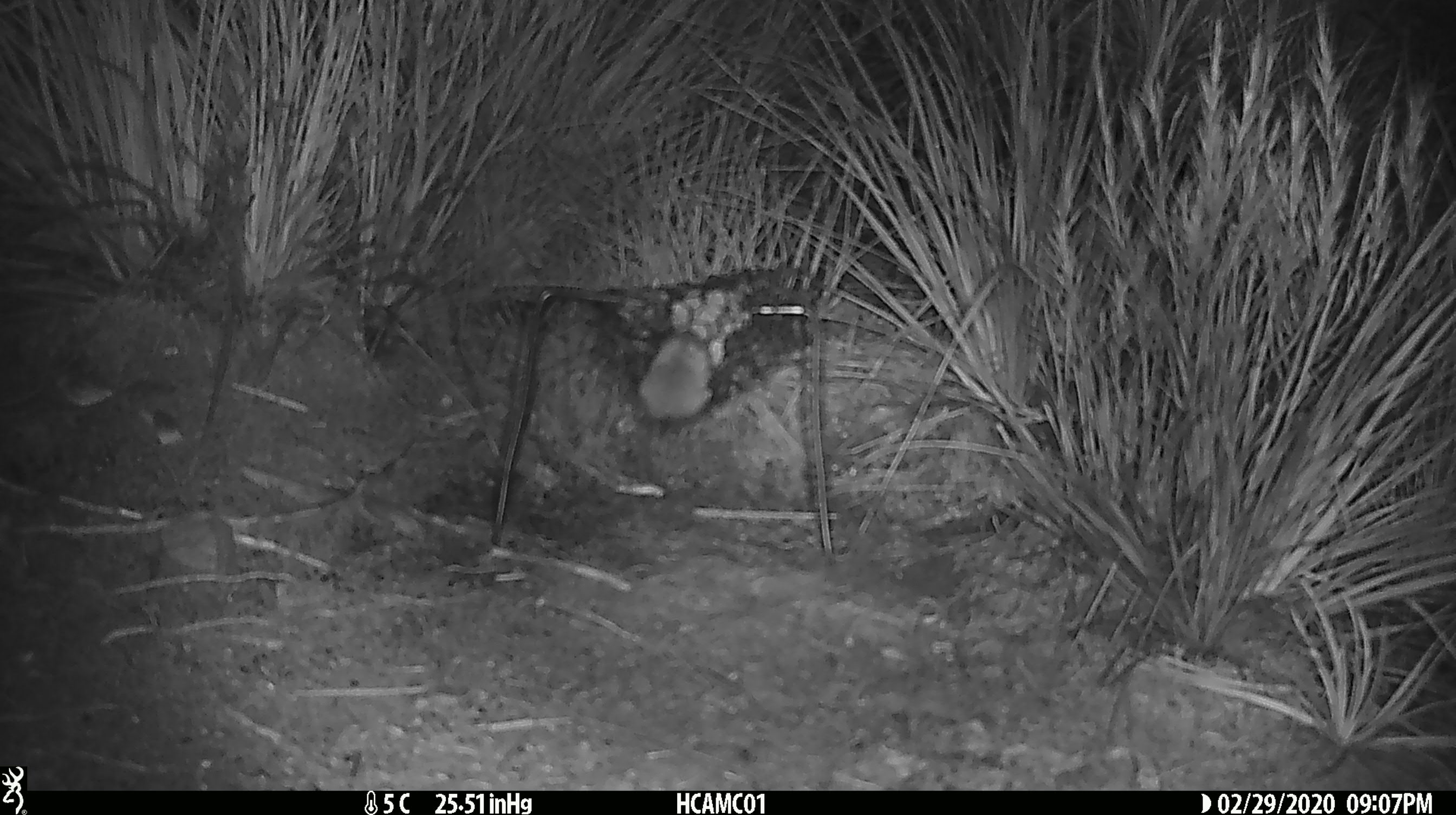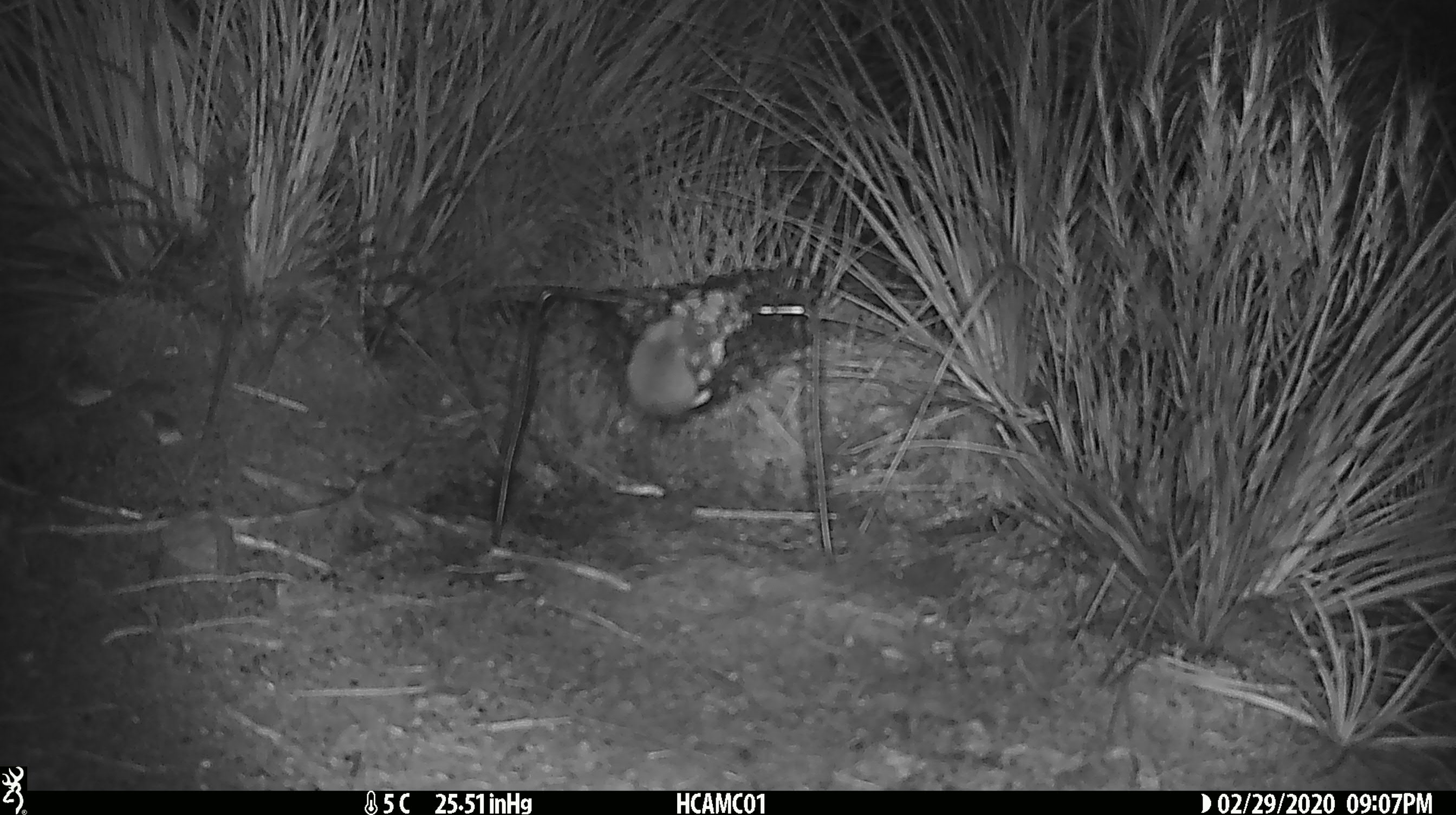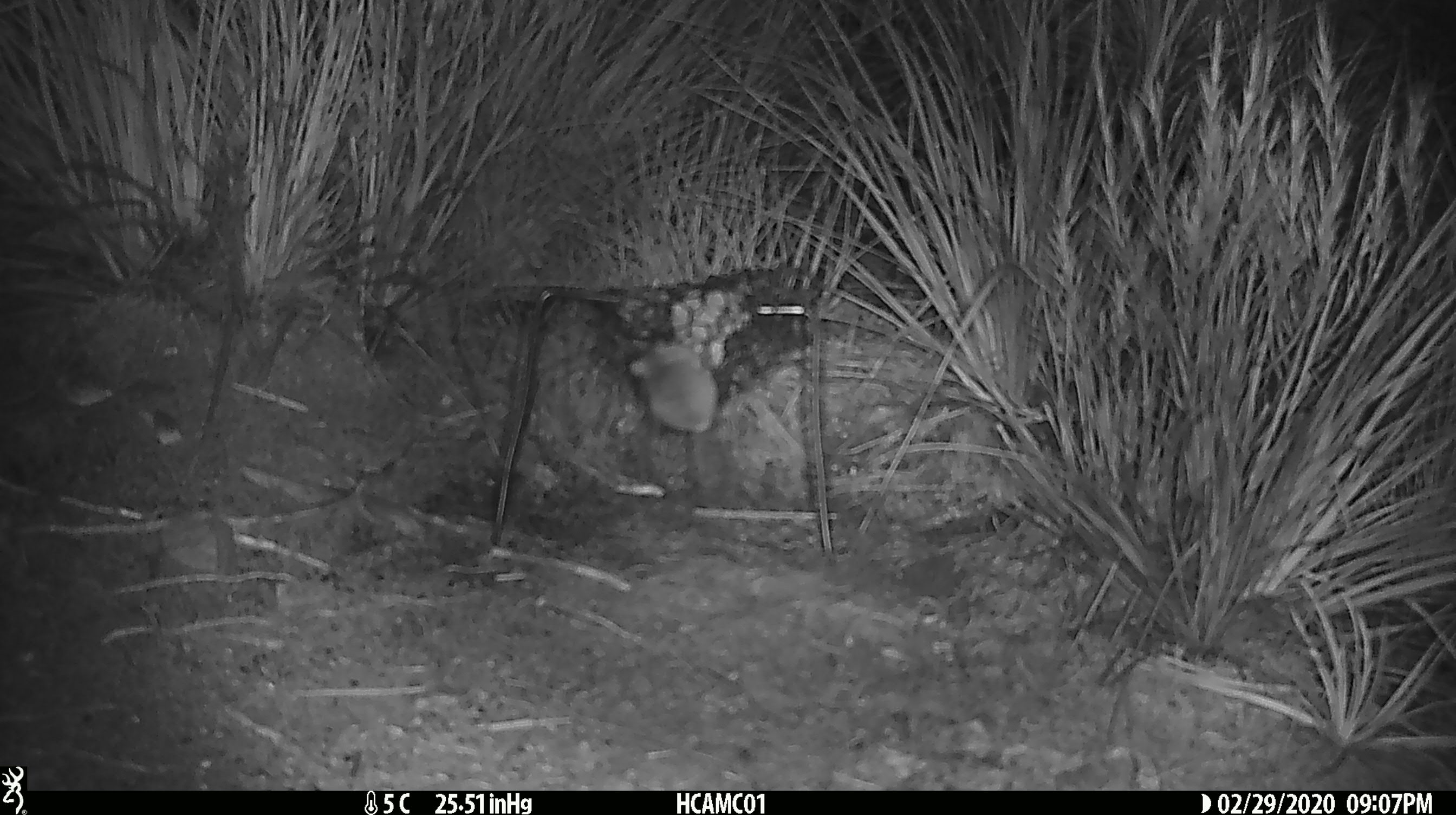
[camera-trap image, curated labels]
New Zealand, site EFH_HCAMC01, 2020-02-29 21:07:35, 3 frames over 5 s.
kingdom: Animalia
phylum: Chordata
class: Mammalia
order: Rodentia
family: Muridae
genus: Mus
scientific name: Mus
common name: mouse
Mouse (Mus).